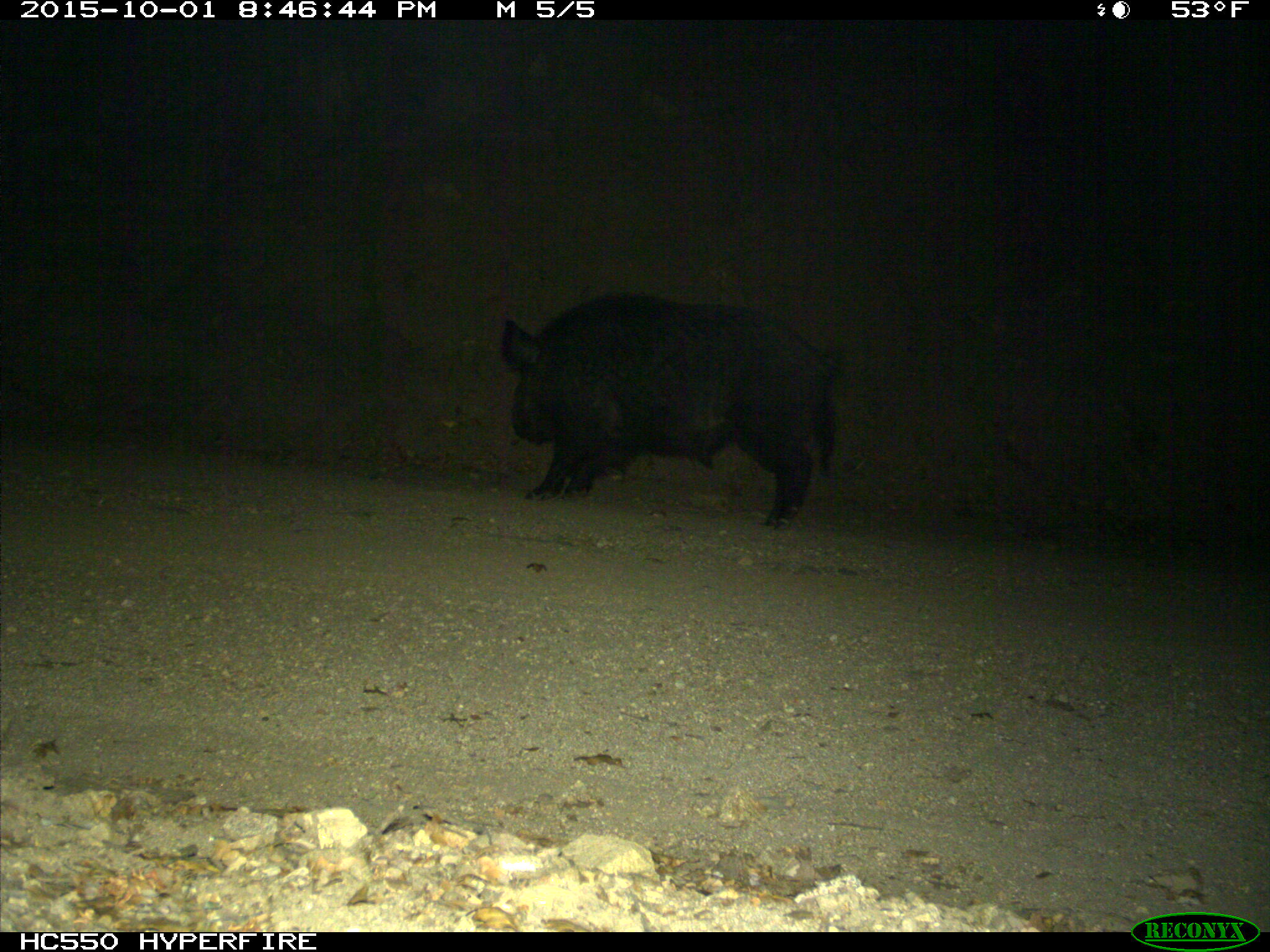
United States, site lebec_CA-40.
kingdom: Animalia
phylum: Chordata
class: Mammalia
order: Artiodactyla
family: Suidae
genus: Sus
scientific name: Sus scrofa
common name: wild boar